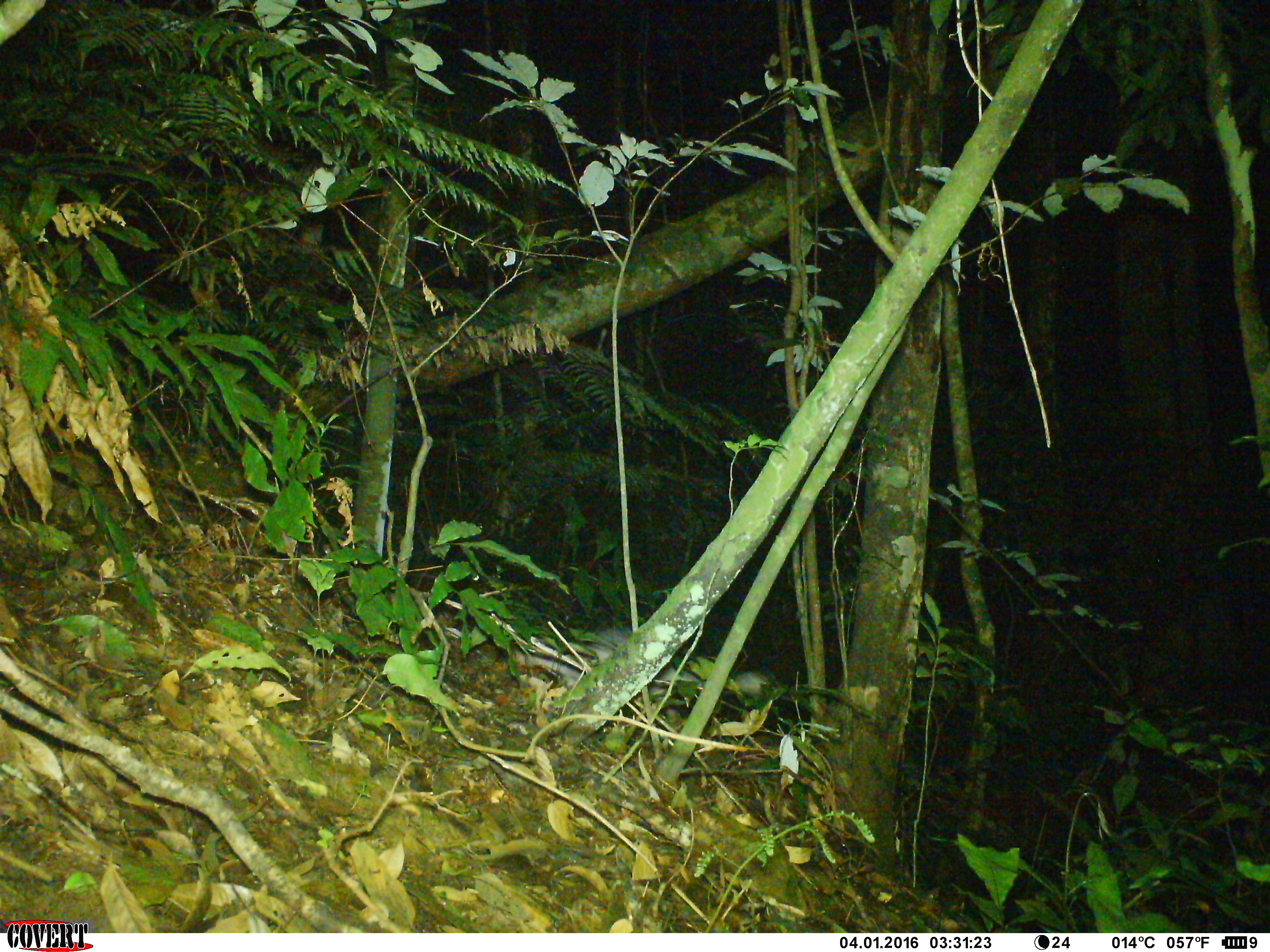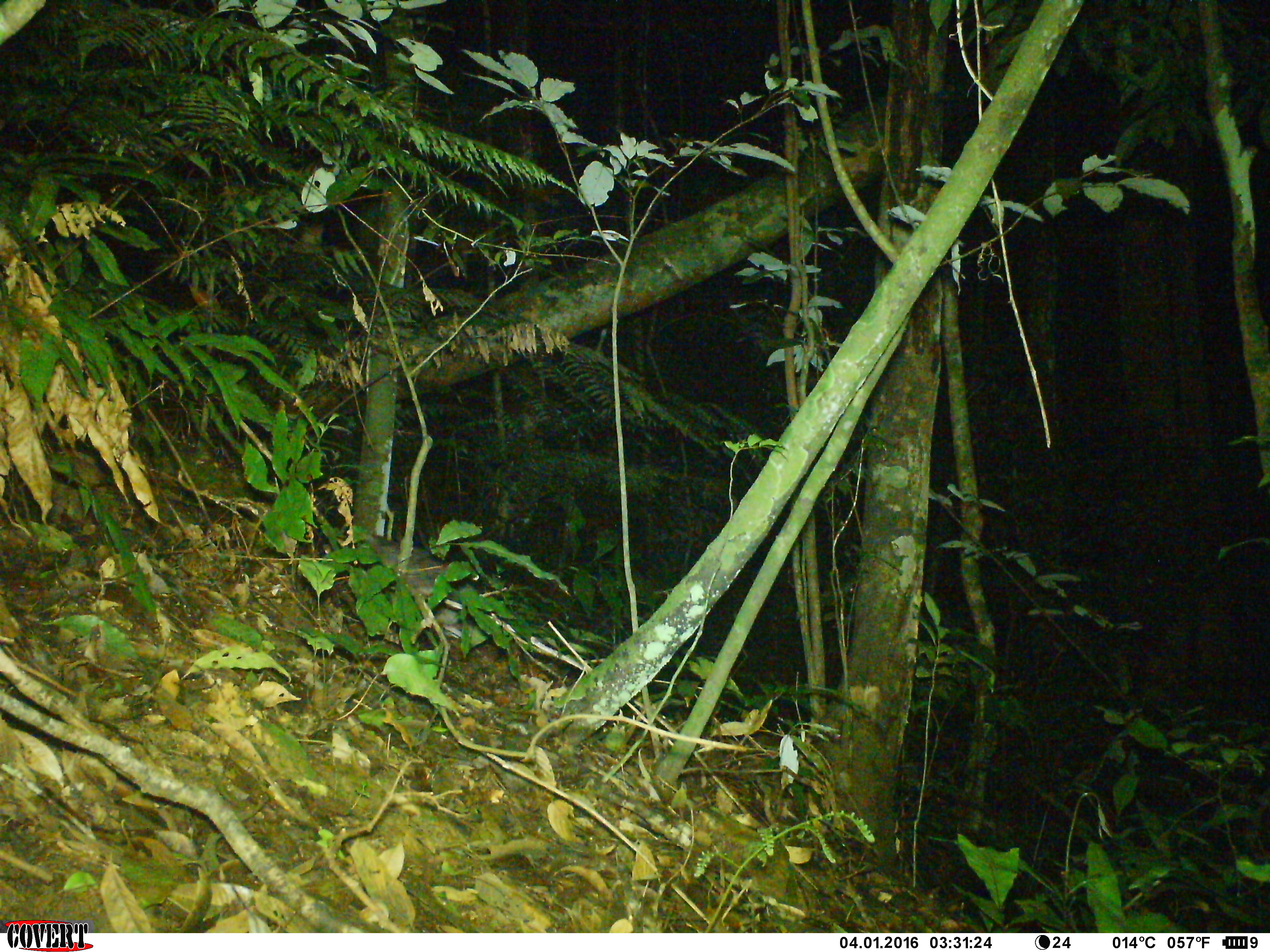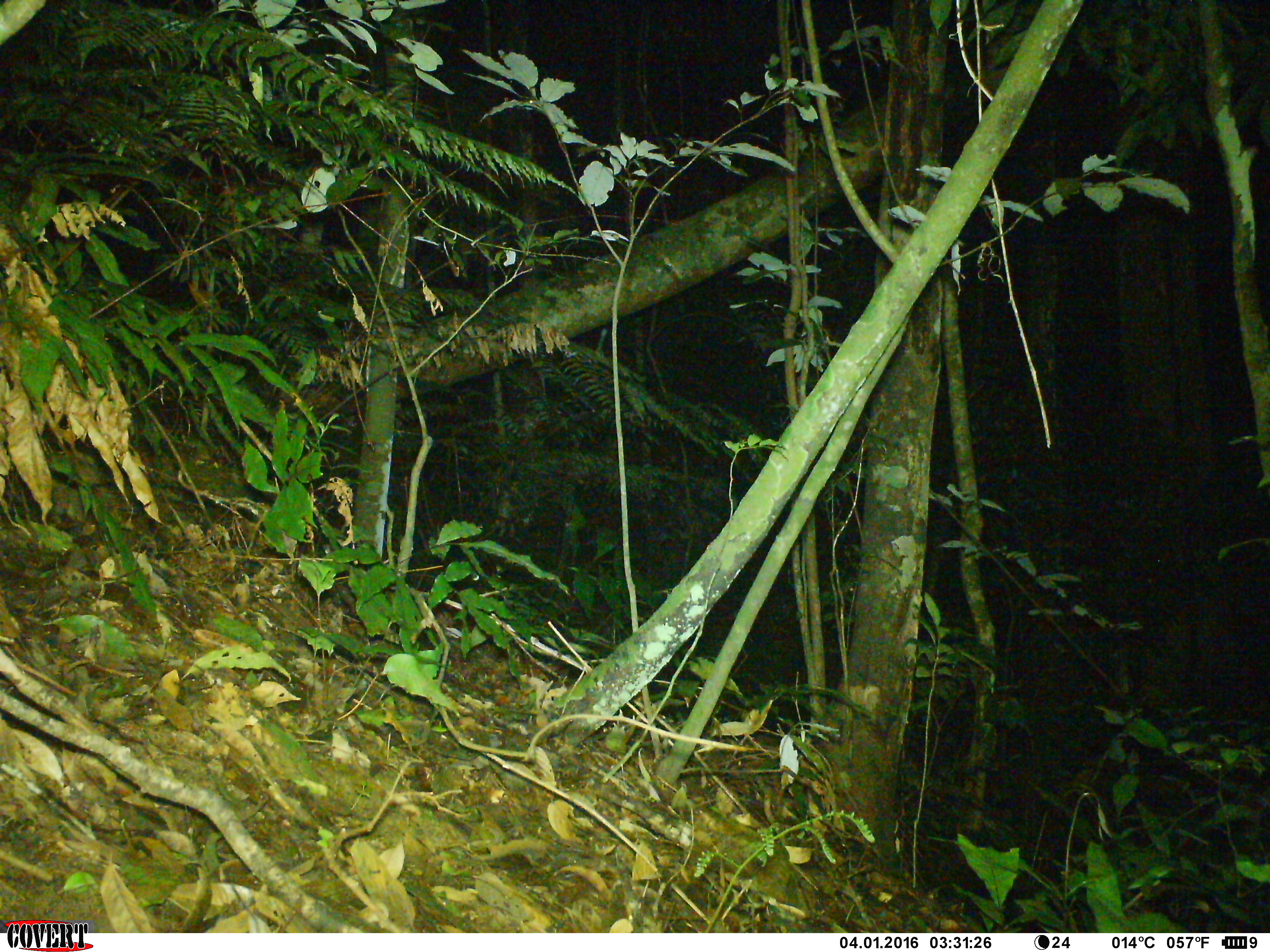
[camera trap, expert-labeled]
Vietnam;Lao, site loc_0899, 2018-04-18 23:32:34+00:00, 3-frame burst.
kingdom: Animalia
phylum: Chordata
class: Mammalia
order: Rodentia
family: Hystricidae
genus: Atherurus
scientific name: Atherurus macrourus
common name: asiatic brush-tailed porcupine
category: asiatic brush tailed porcupine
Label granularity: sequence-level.